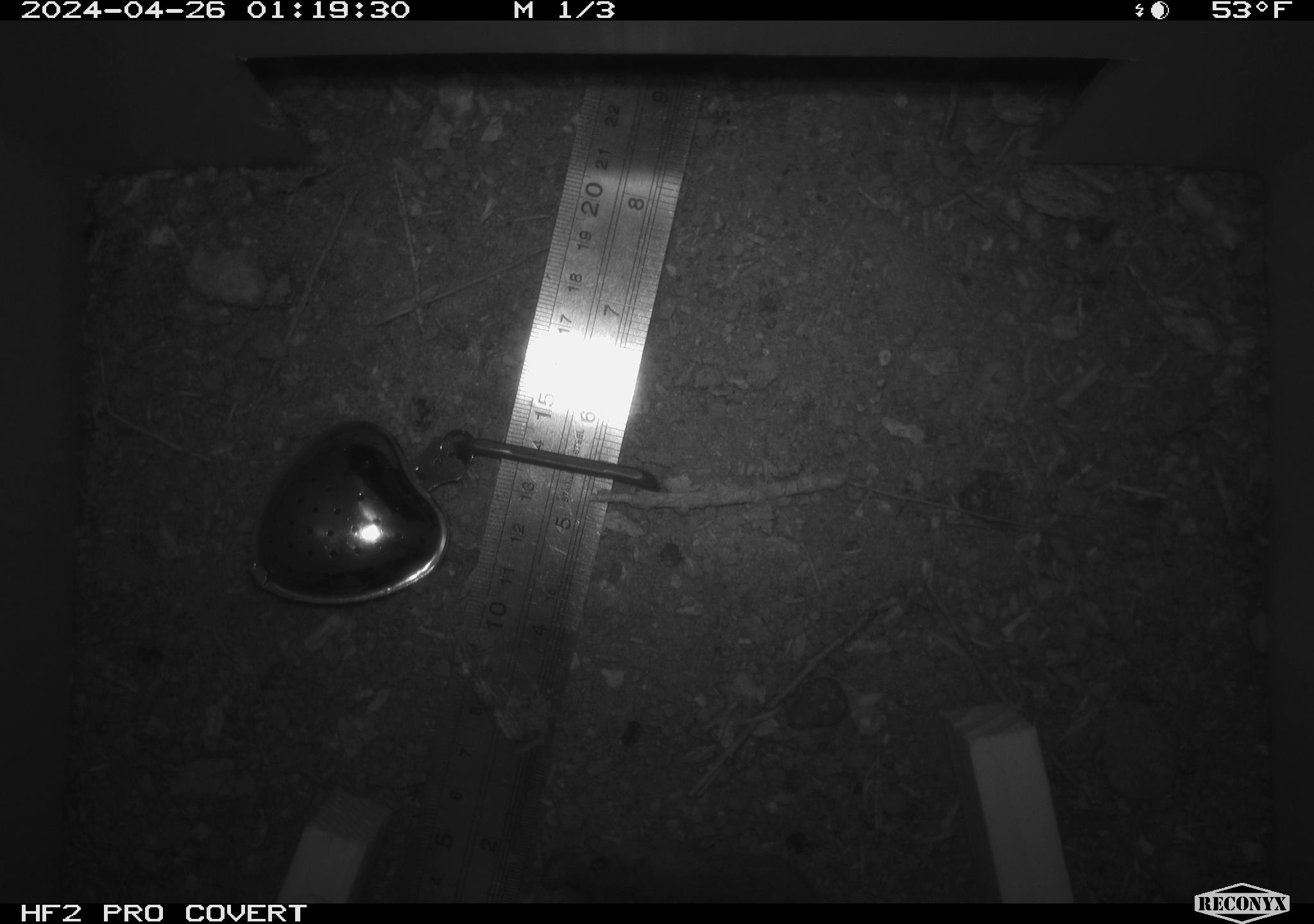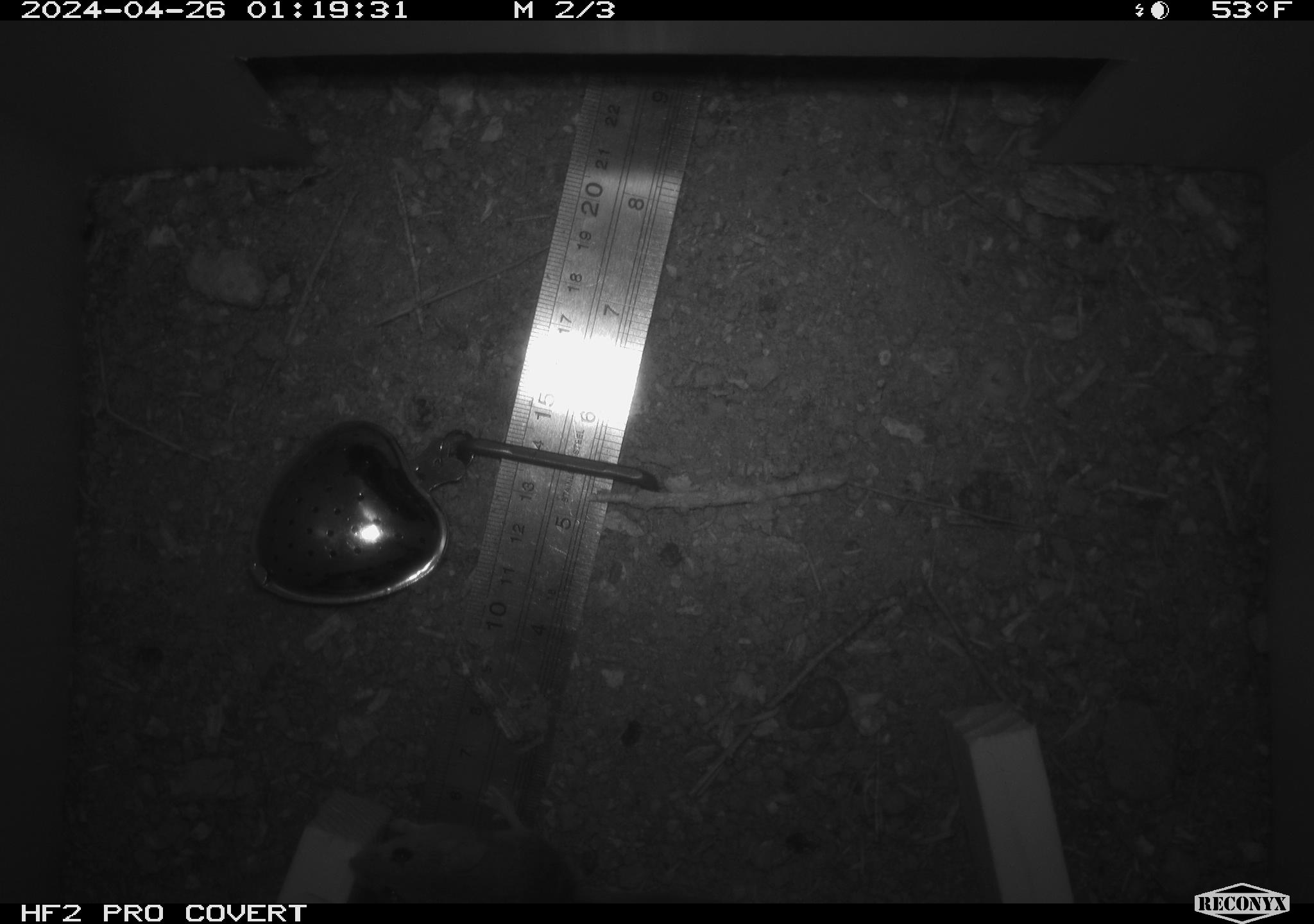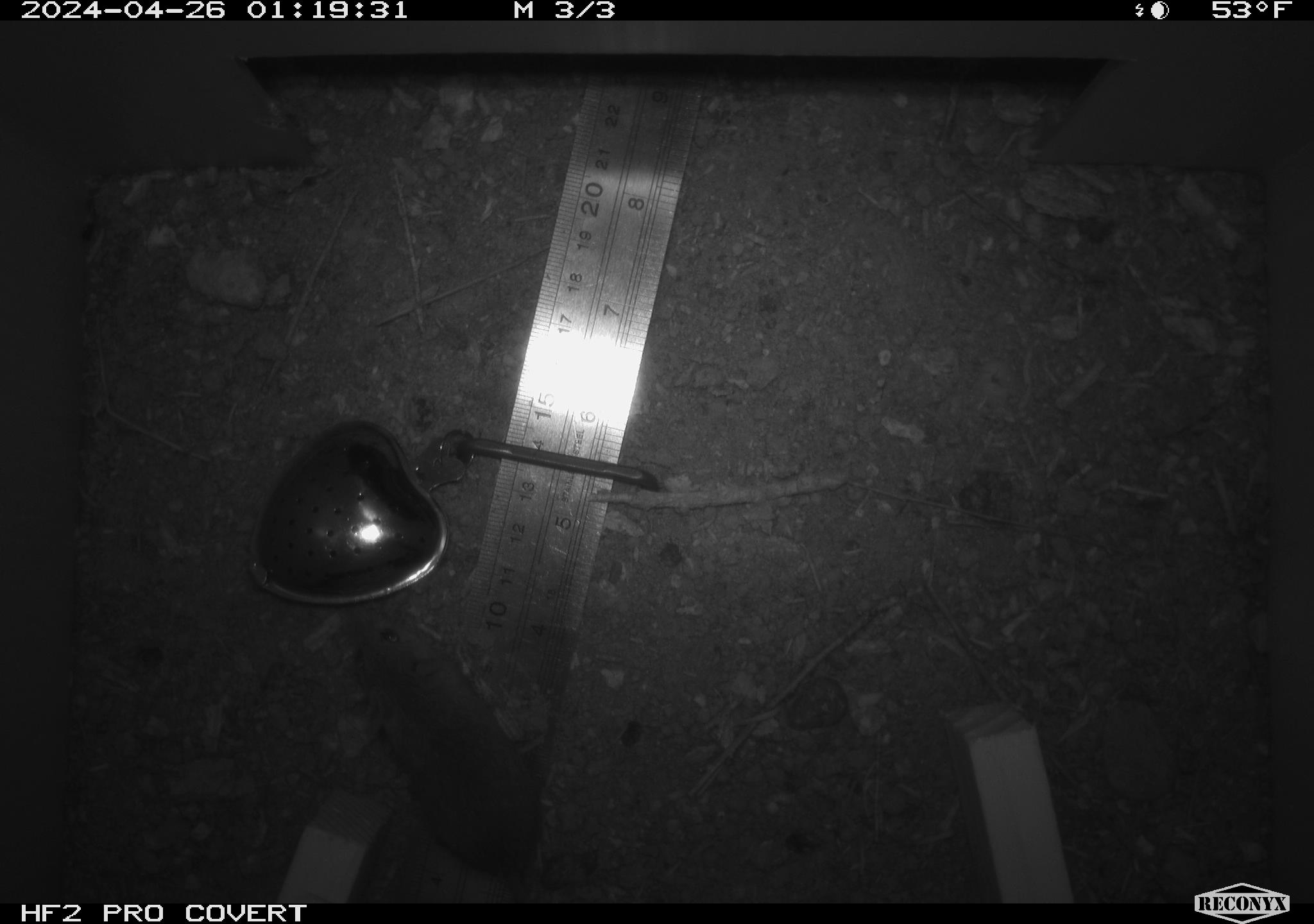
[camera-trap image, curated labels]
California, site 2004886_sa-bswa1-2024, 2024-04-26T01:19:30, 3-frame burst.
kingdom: Animalia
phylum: Chordata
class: Mammalia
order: Rodentia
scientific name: Rodentia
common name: mouse species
Mouse species (Rodentia).